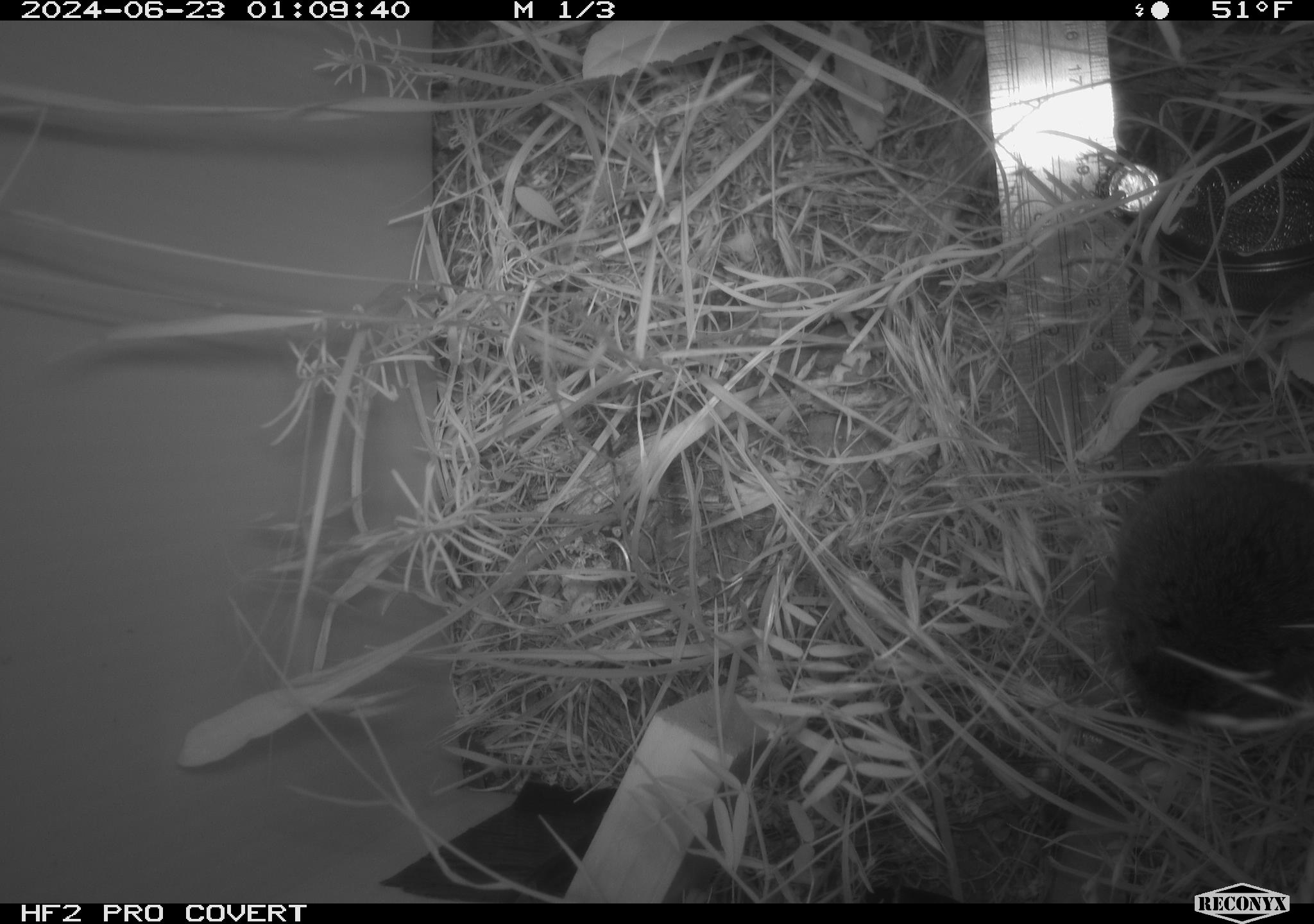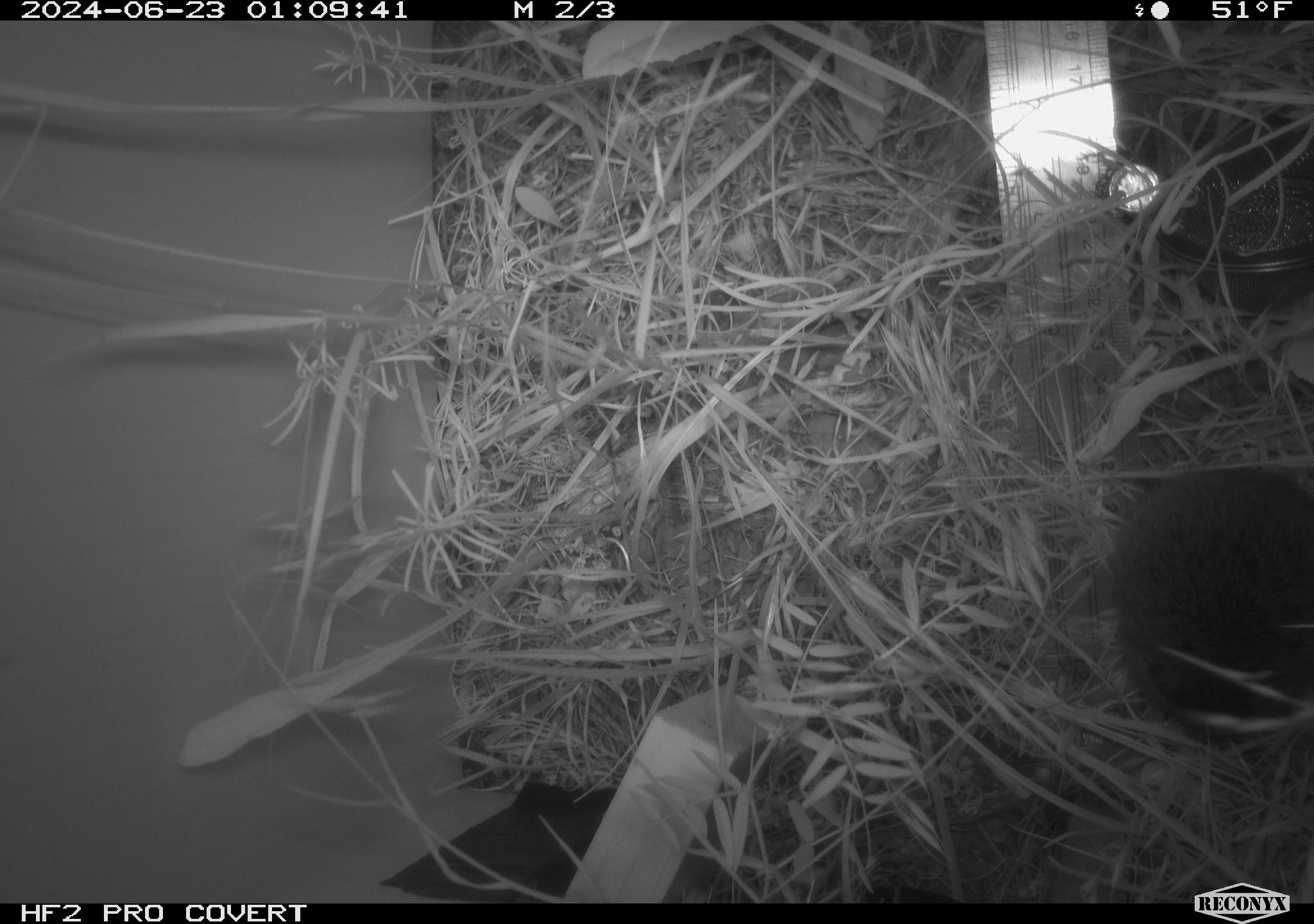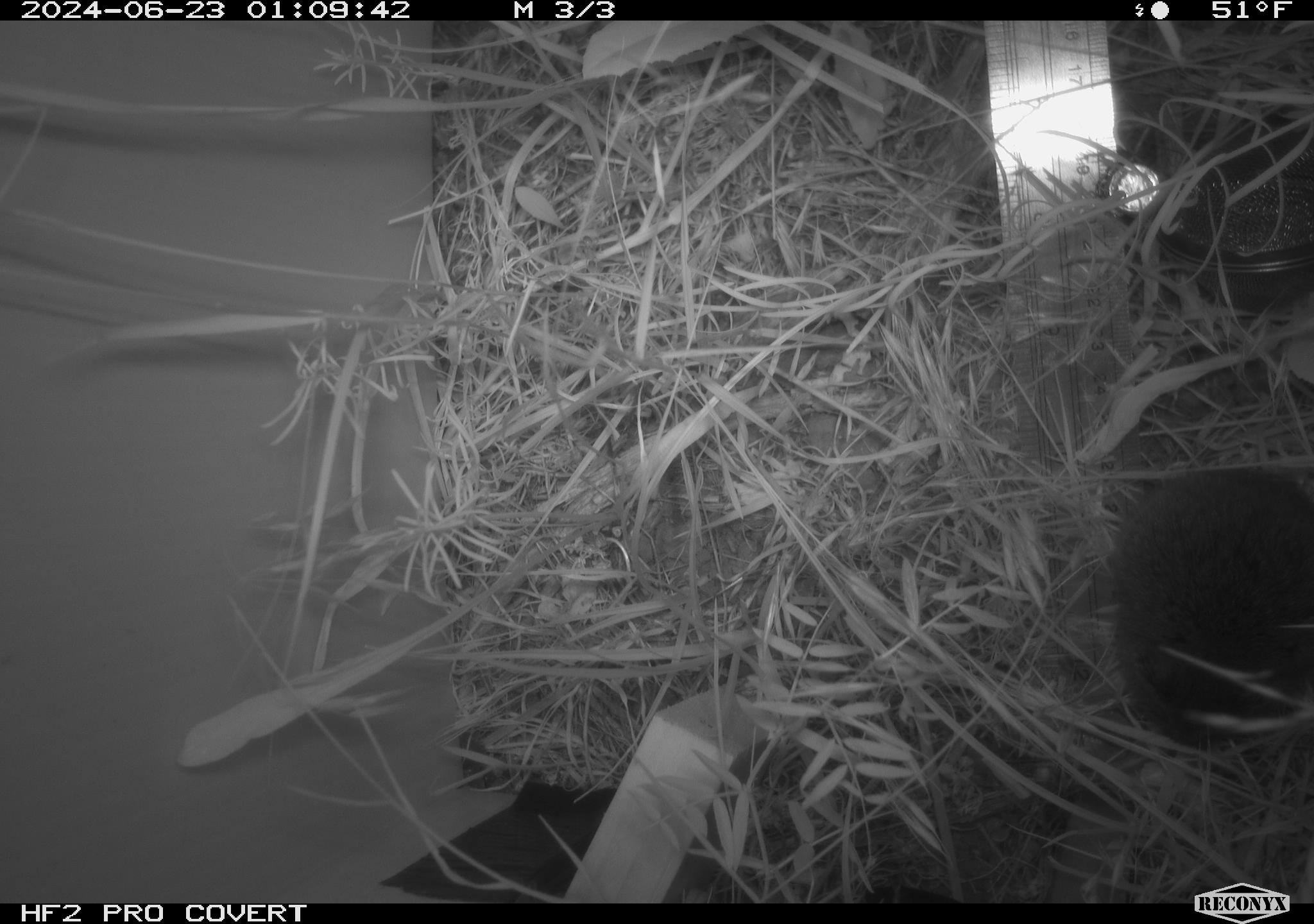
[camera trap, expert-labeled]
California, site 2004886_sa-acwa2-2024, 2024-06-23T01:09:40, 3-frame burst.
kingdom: Animalia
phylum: Chordata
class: Mammalia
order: Rodentia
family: Cricetidae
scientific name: Cricetidae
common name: hamsters, voles, lemmings, and allies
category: cricetidae family